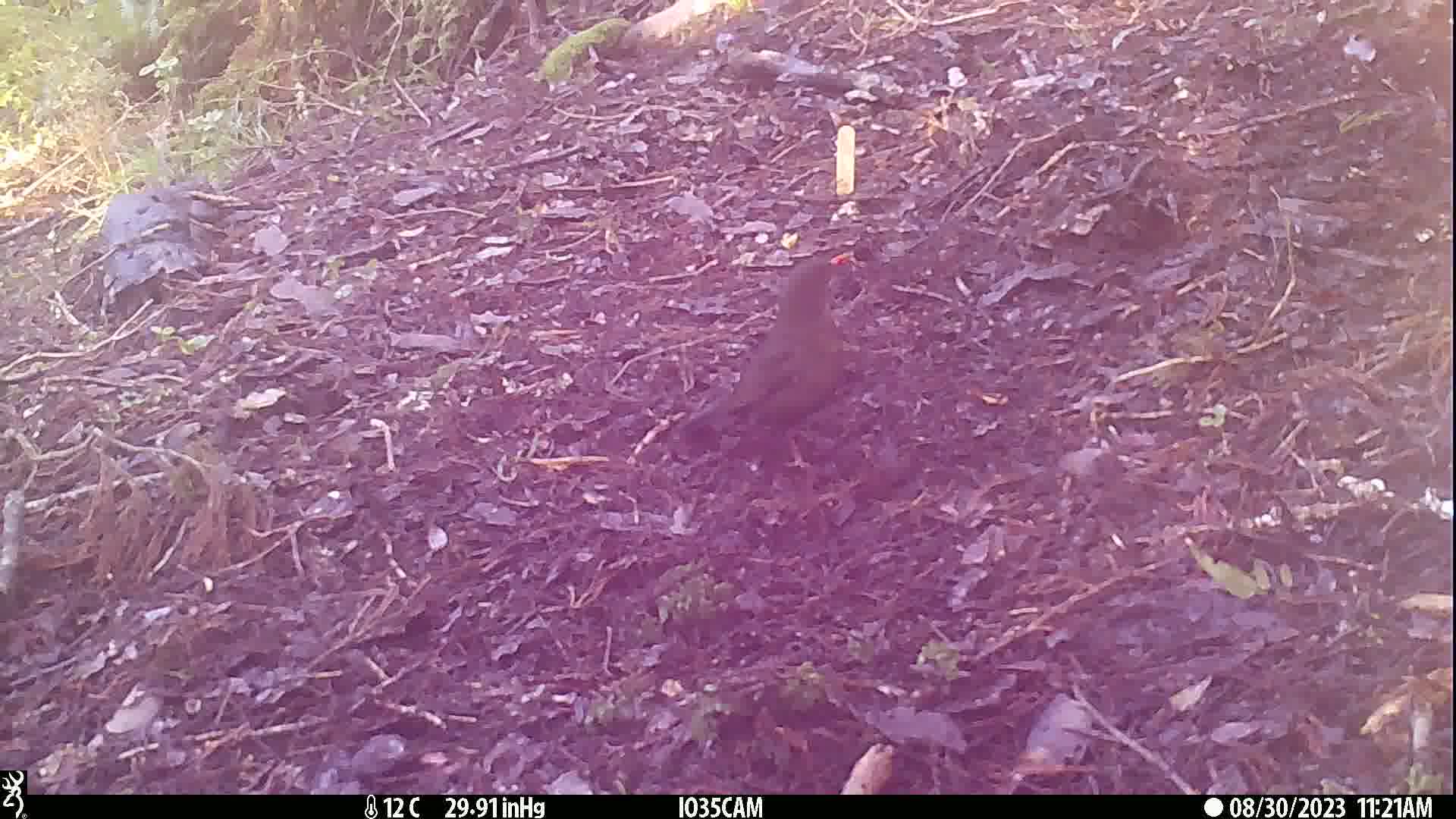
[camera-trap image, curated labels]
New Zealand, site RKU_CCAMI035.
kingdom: Animalia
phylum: Chordata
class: Aves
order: Passeriformes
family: Turdidae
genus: Turdus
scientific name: Turdus merula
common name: eurasian blackbird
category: blackbird